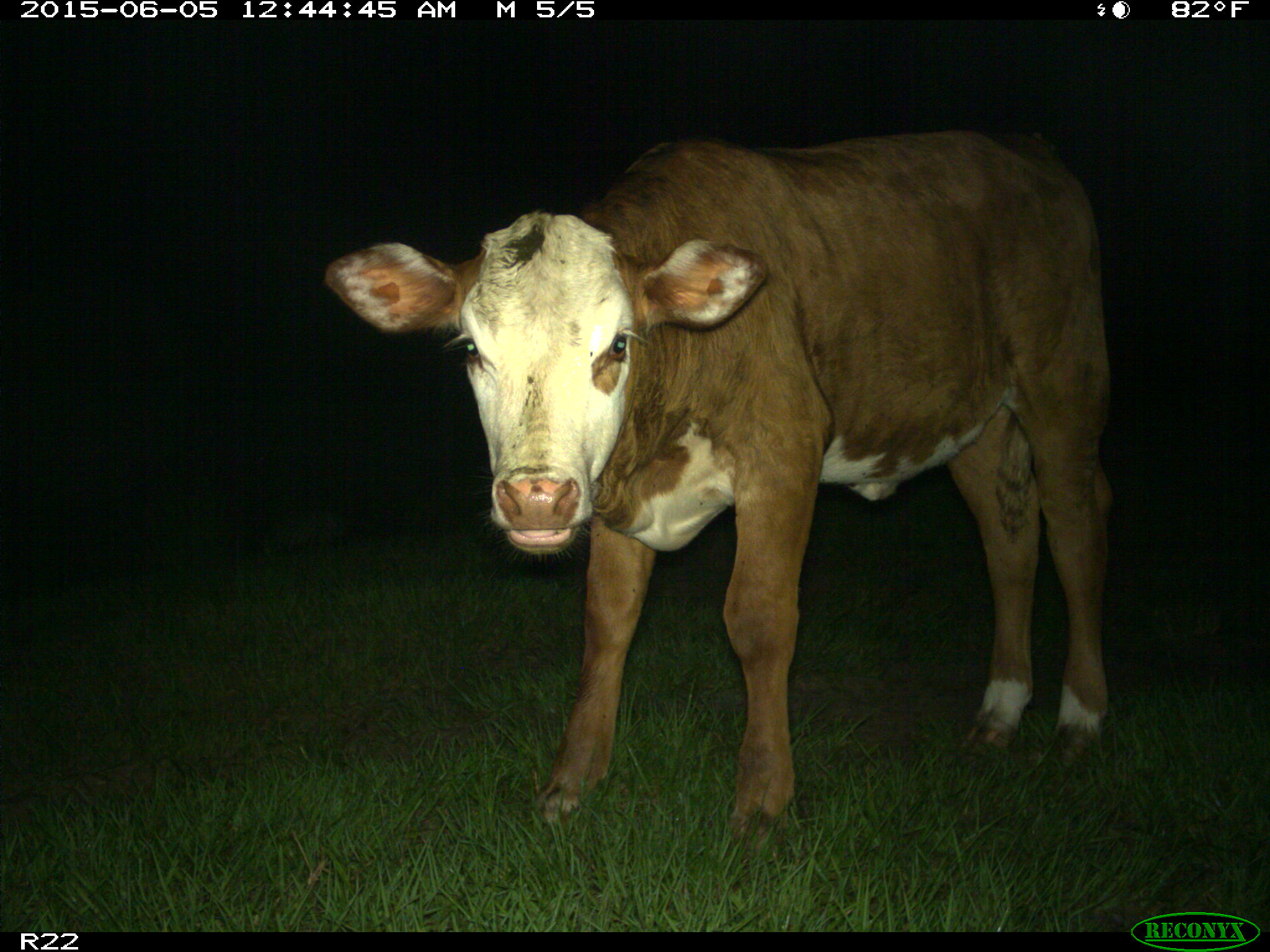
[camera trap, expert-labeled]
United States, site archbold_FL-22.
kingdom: Animalia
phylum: Chordata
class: Mammalia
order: Artiodactyla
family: Bovidae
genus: Bos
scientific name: Bos taurus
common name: domestic cow